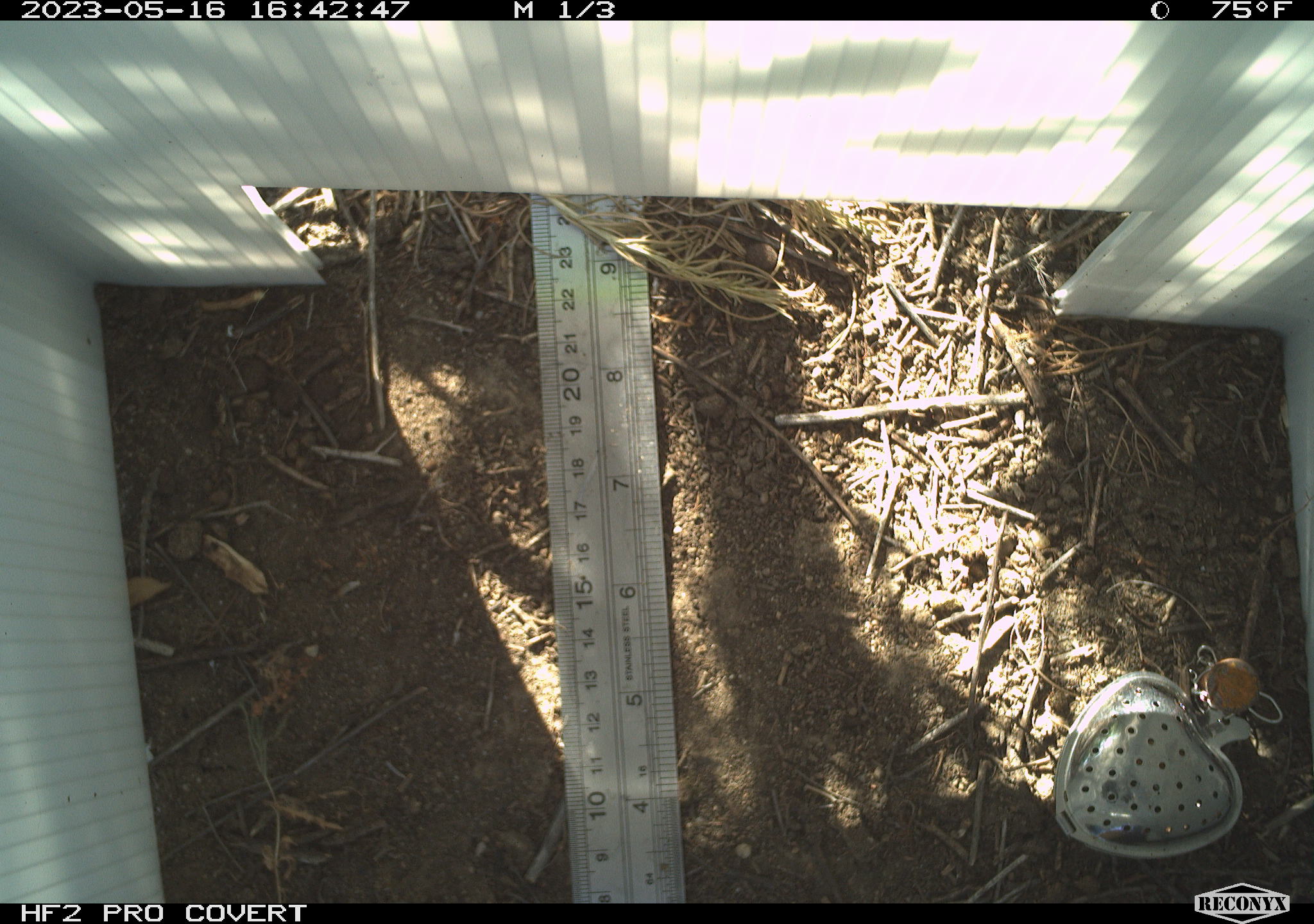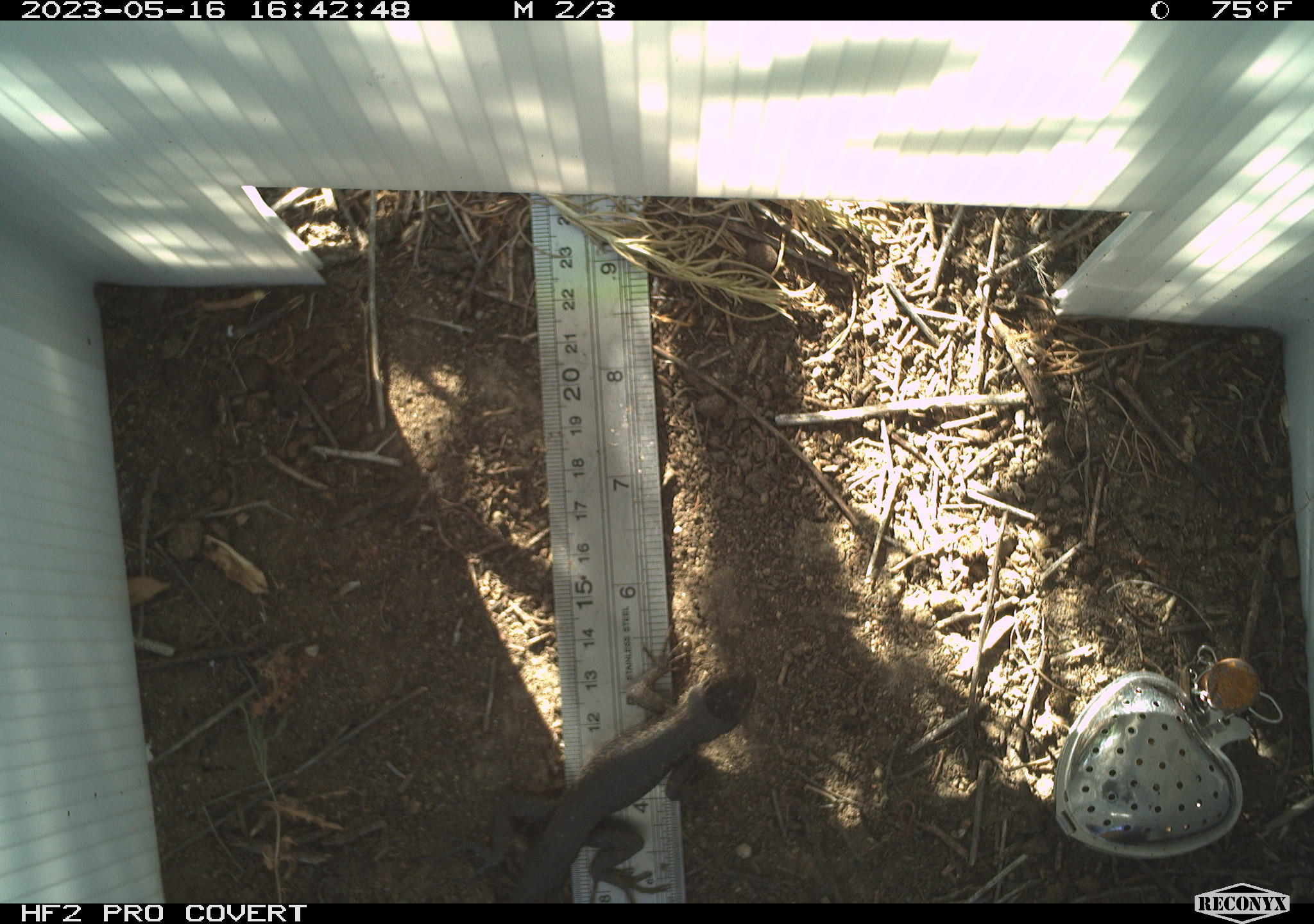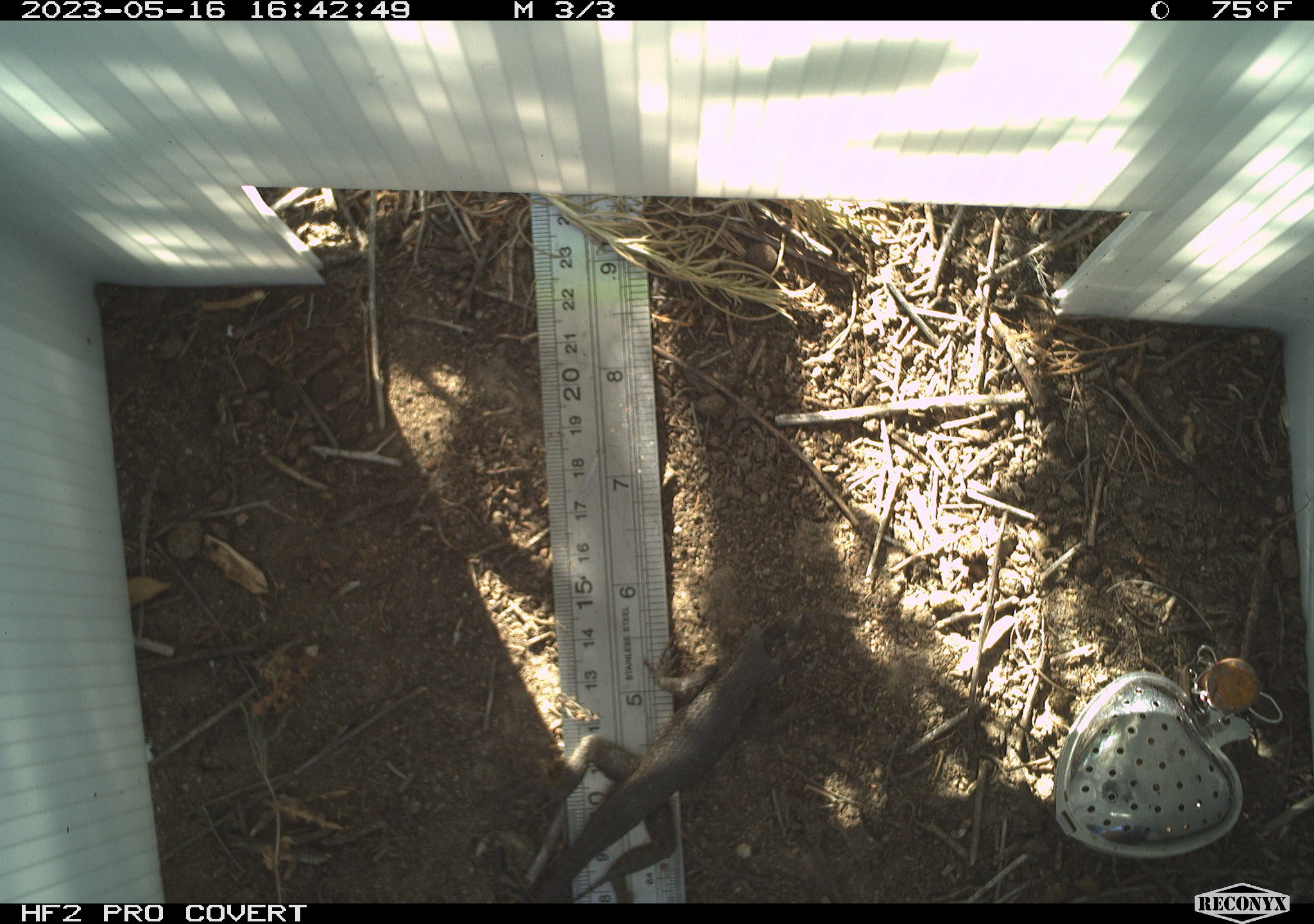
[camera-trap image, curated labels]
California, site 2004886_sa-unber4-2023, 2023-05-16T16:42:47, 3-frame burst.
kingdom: Animalia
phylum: Chordata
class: Reptilia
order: Squamata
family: Phrynosomatidae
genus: Sceloporus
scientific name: Sceloporus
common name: spiny lizards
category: sceloporus species